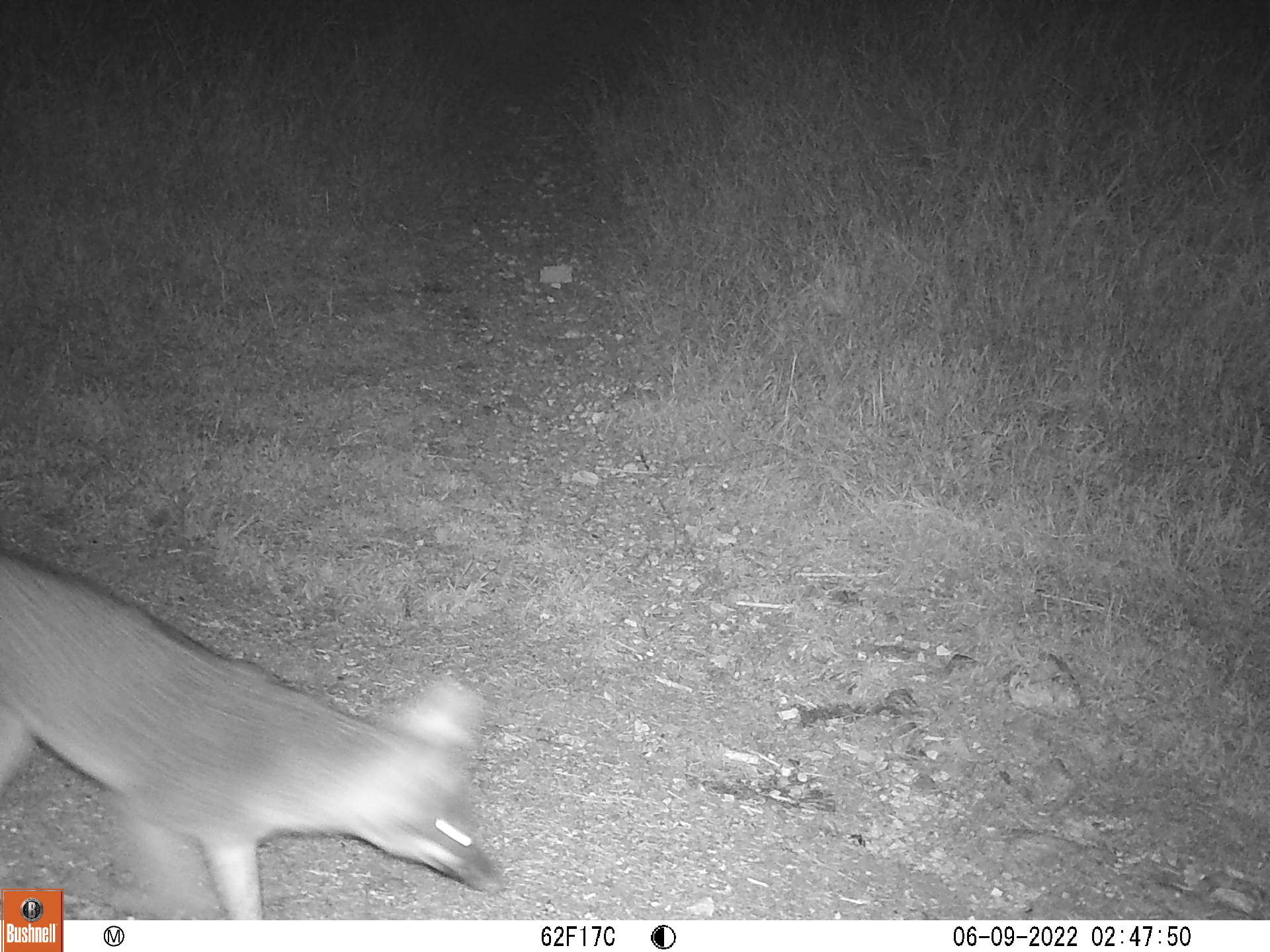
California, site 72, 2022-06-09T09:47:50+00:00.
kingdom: Animalia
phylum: Chordata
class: Mammalia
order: Carnivora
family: Canidae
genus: Urocyon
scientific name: Urocyon cinereoargenteus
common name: gray fox